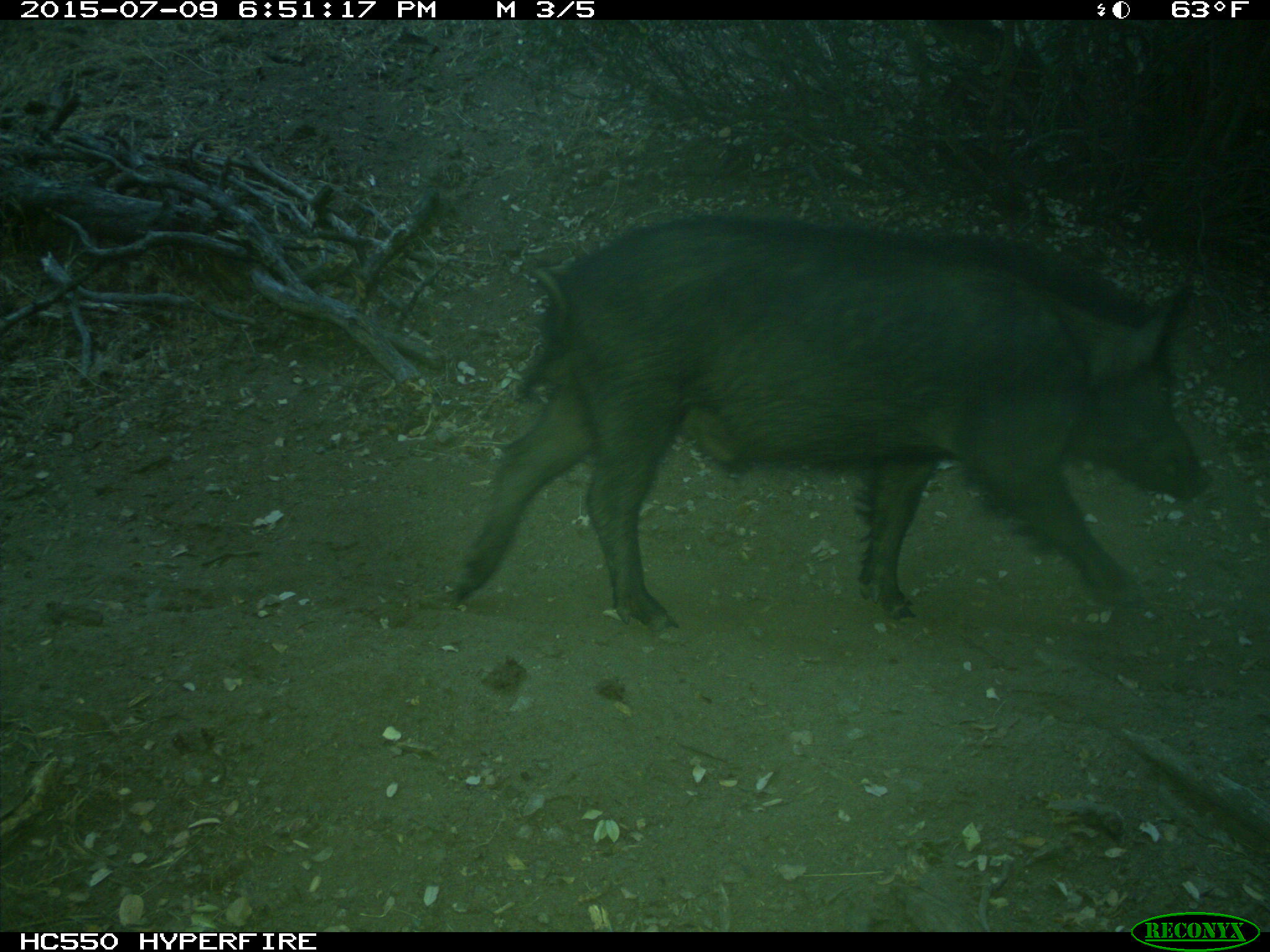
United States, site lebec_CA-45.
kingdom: Animalia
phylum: Chordata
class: Mammalia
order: Artiodactyla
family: Suidae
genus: Sus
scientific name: Sus scrofa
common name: wild boar